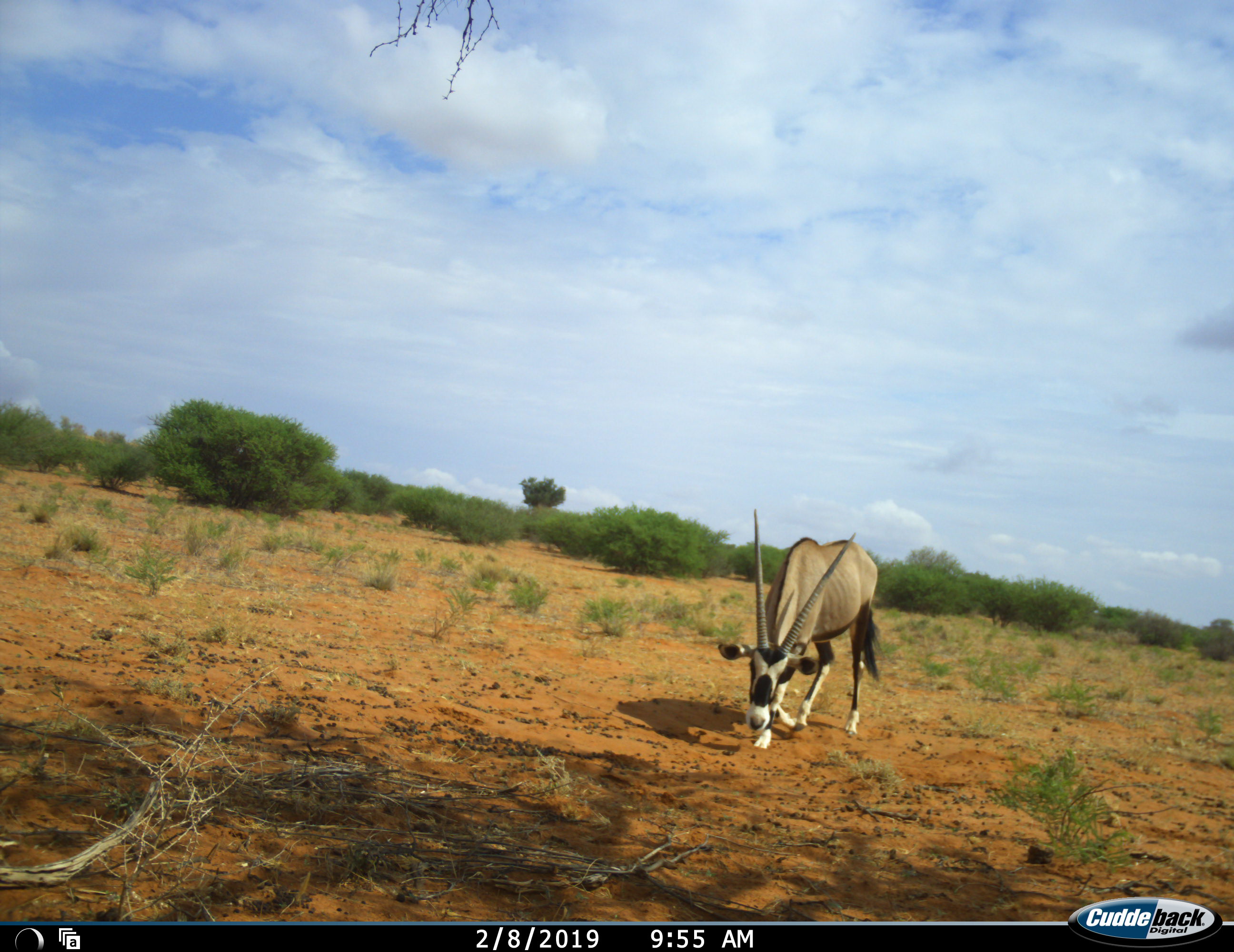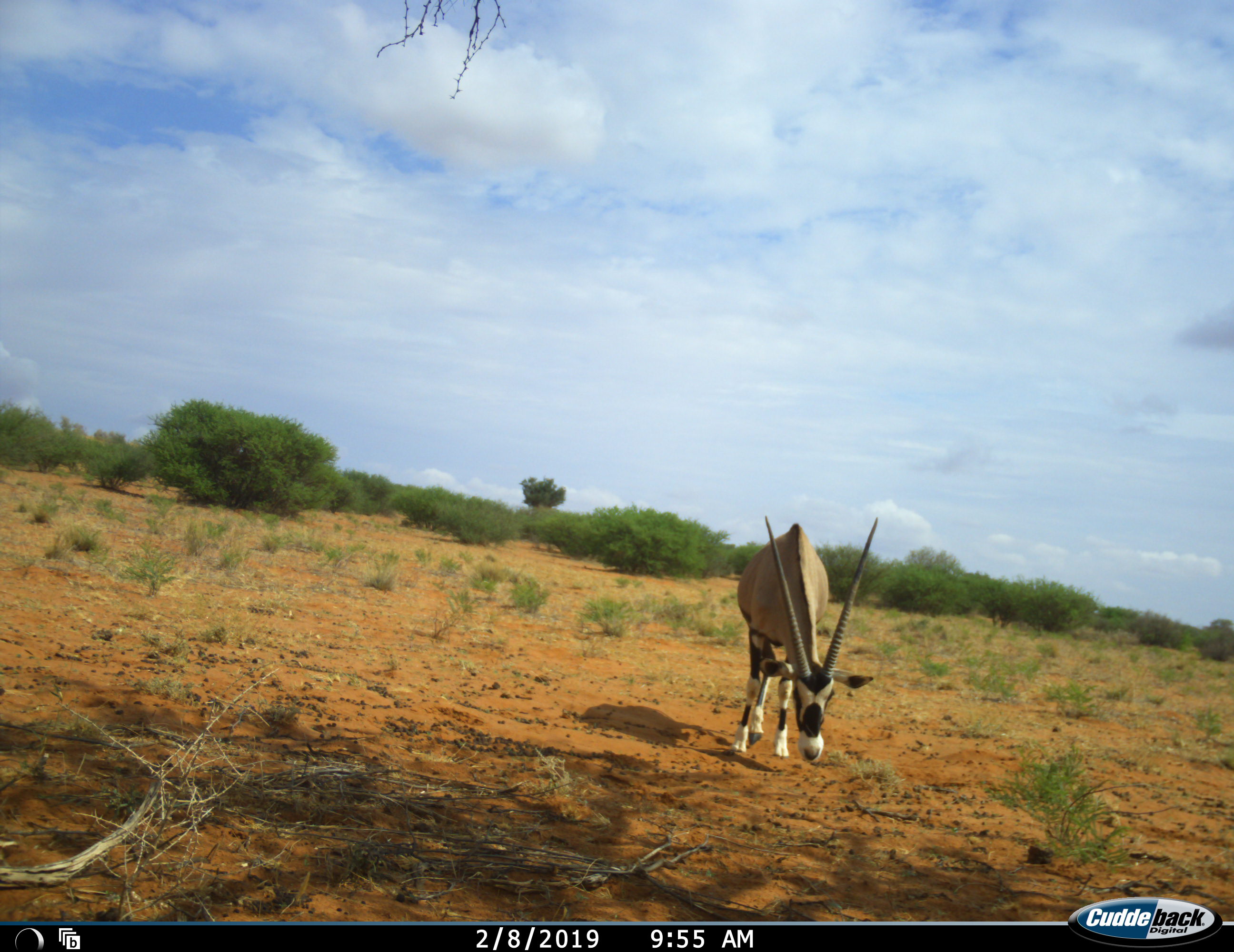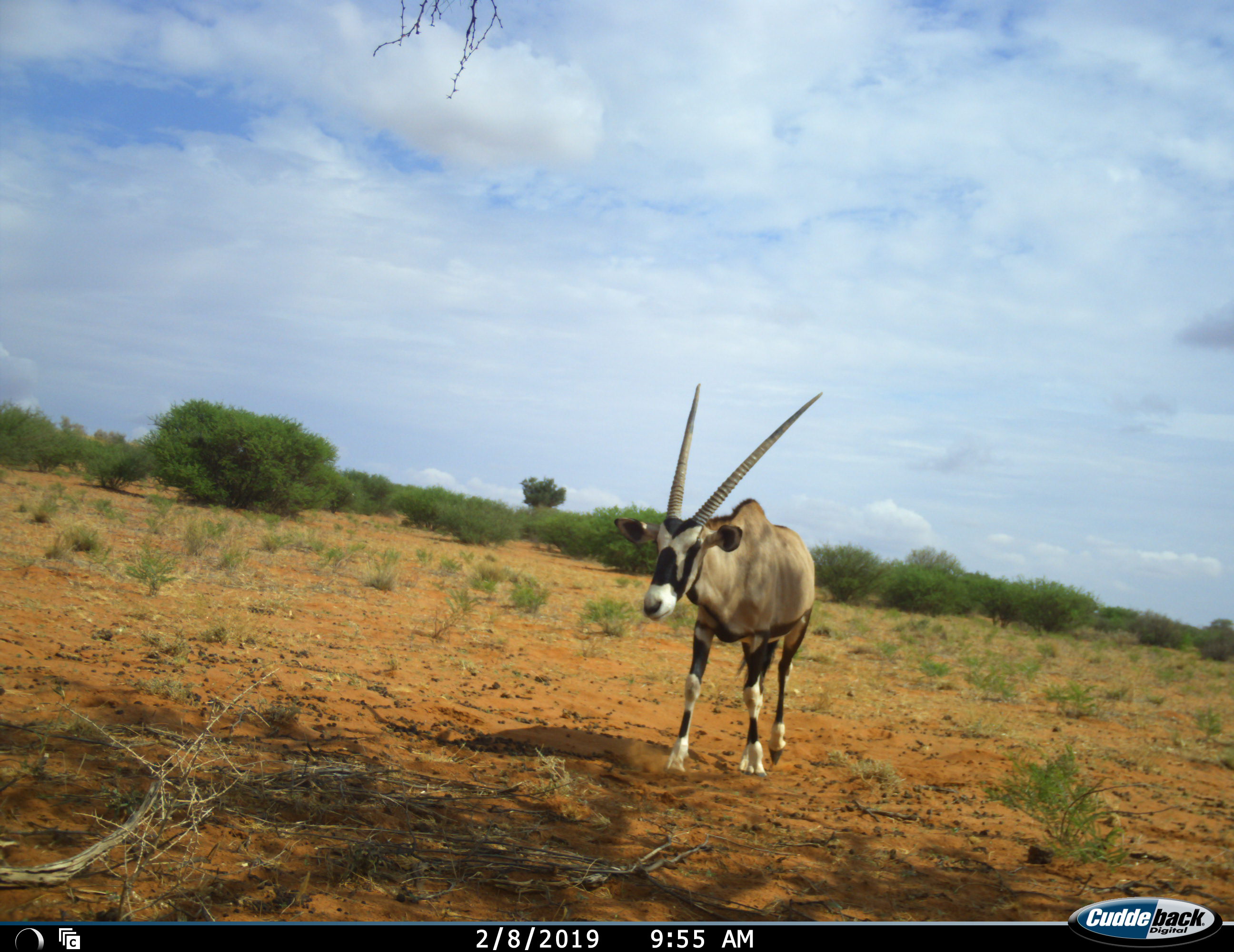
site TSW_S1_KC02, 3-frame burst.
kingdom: Animalia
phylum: Chordata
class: Mammalia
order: Artiodactyla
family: Bovidae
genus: Oryx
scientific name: Oryx gazella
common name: gemsbok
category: oryx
Oryx (gemsbok) (Oryx gazella), count 1. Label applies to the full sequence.